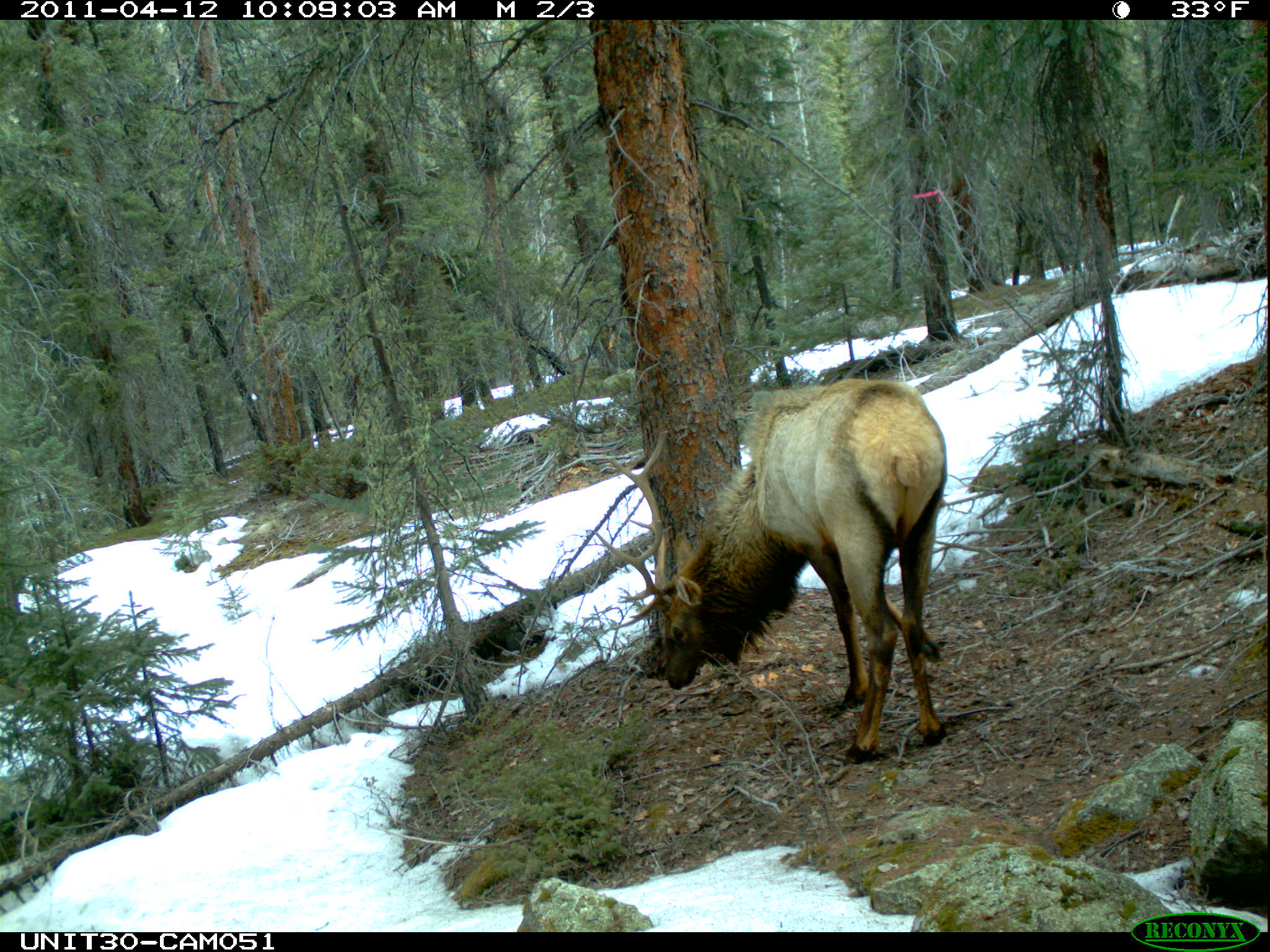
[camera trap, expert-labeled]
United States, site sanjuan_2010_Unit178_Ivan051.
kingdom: Animalia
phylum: Chordata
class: Mammalia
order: Artiodactyla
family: Cervidae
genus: Cervus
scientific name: Cervus elaphus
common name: red deer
Cervus elaphus (red deer).